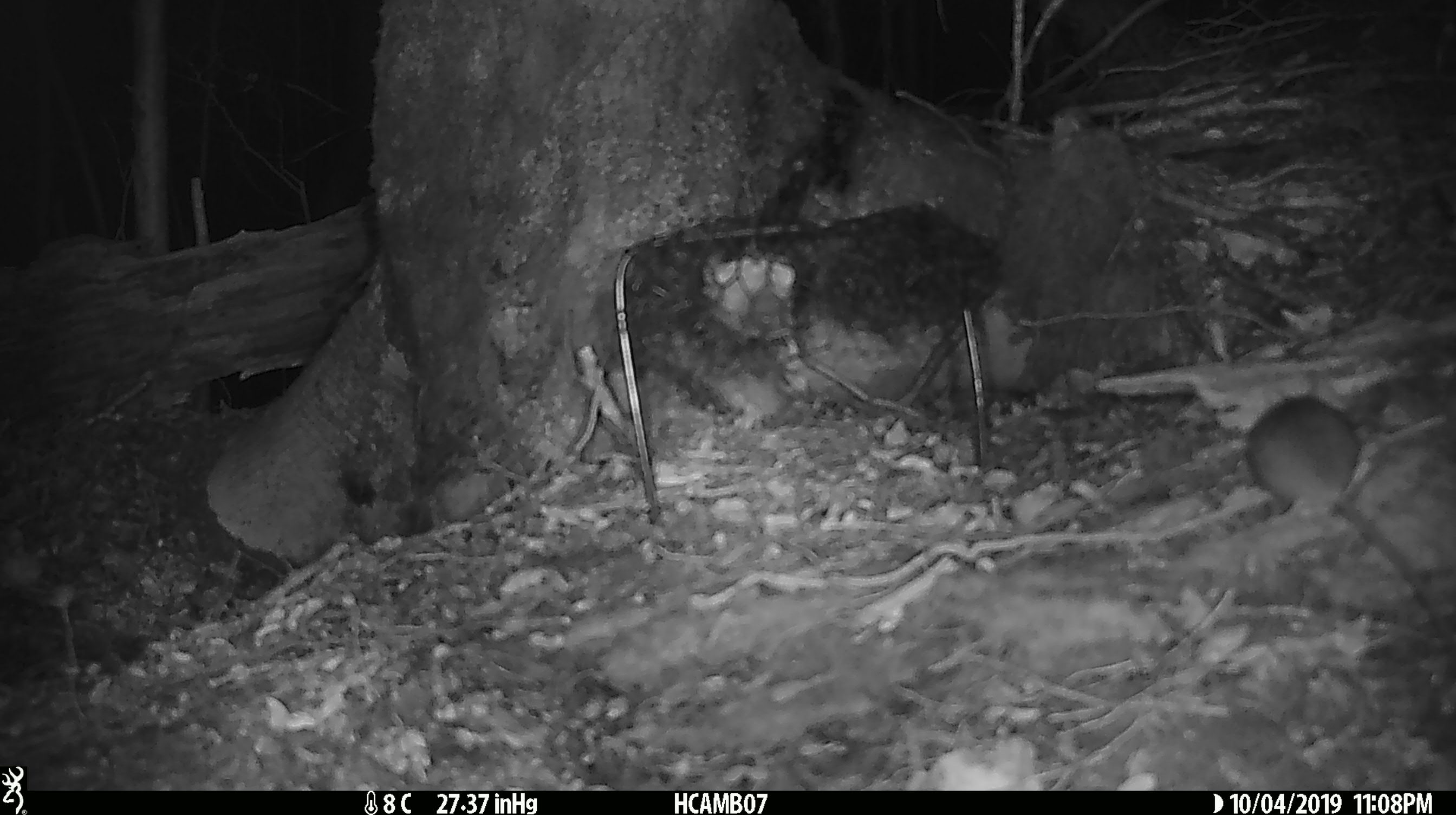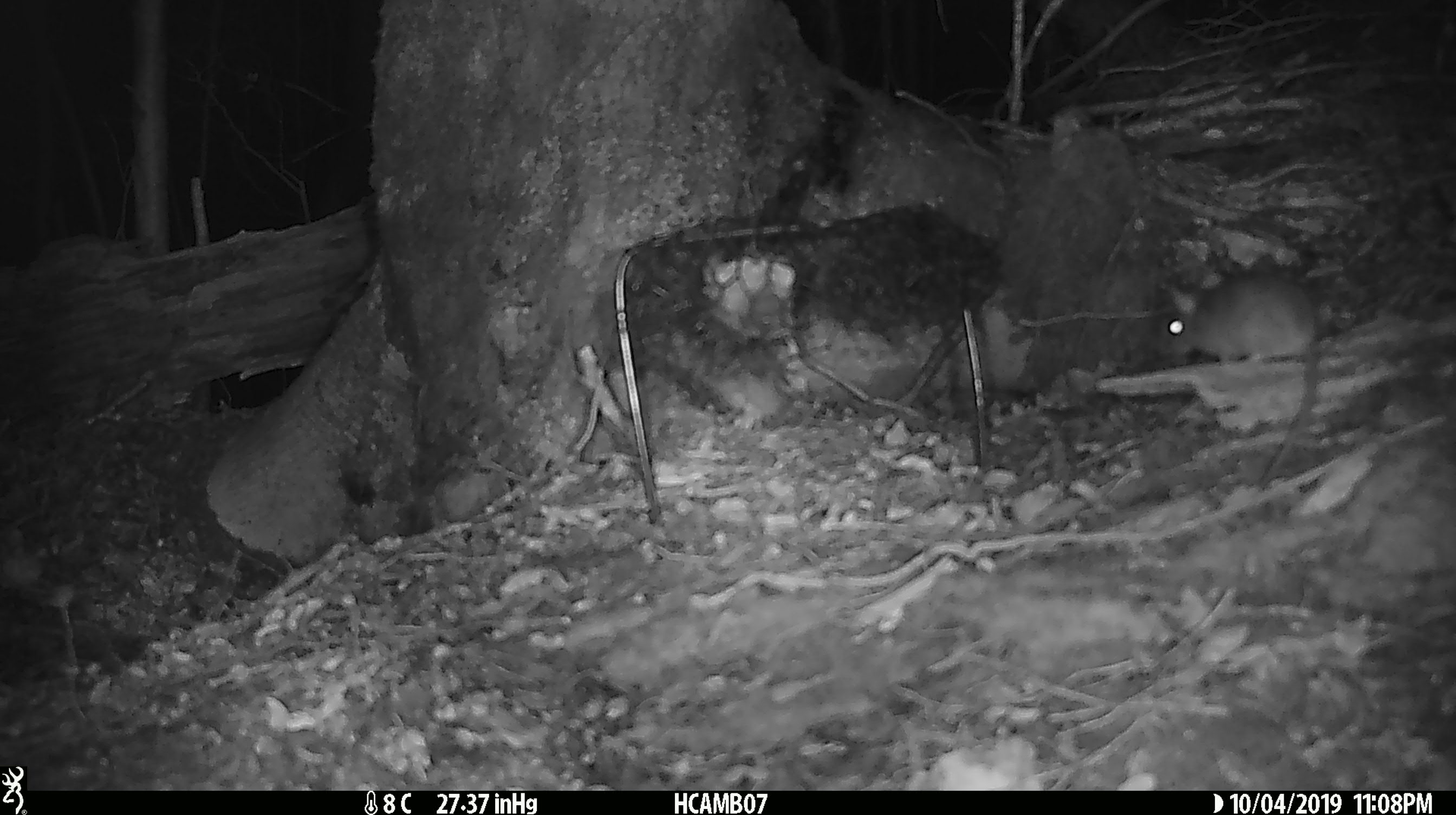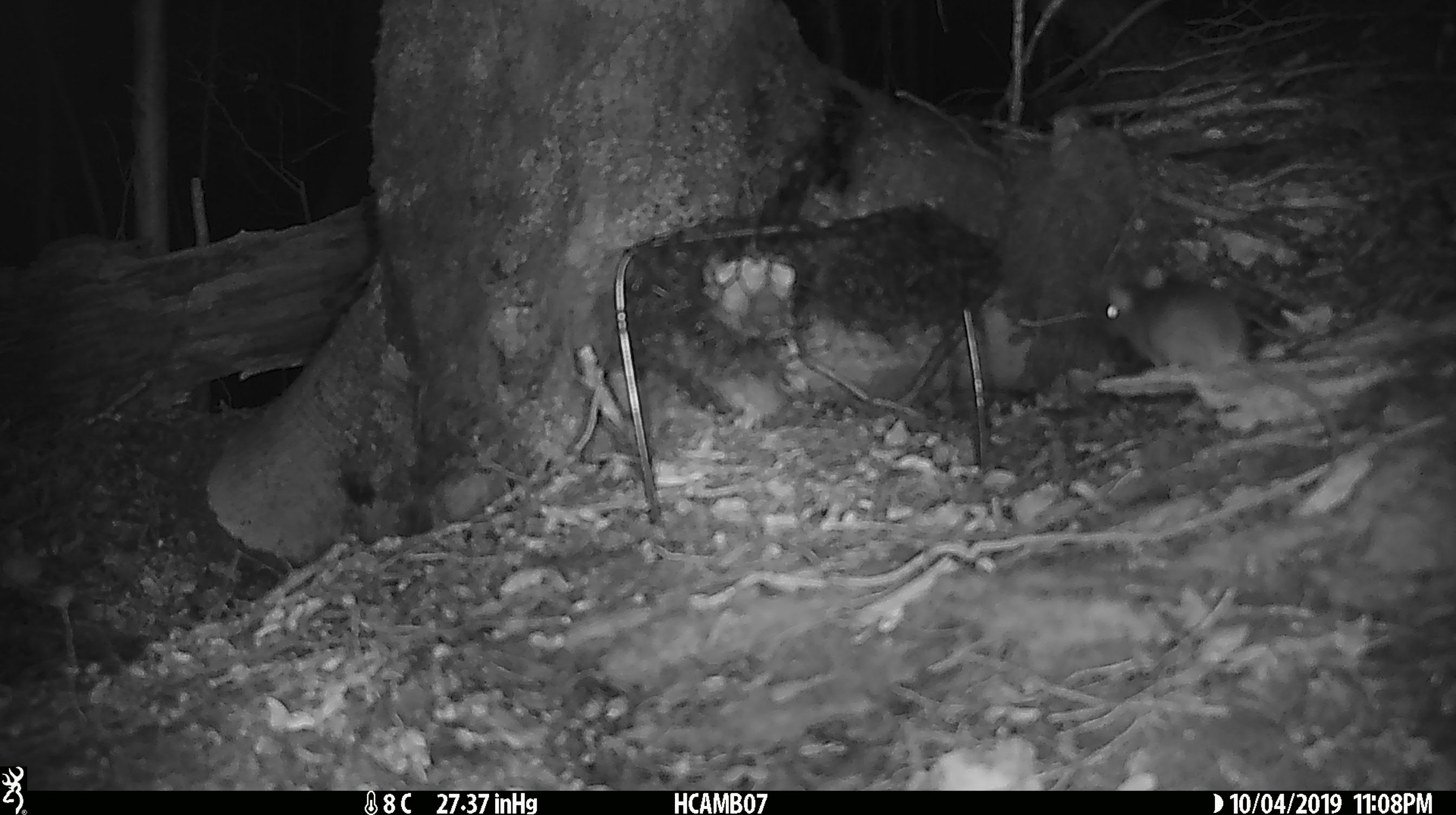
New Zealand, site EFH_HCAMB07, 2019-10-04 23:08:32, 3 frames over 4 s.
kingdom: Animalia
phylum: Chordata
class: Mammalia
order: Rodentia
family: Muridae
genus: Mus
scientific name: Mus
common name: mouse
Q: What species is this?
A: Mouse (Mus).